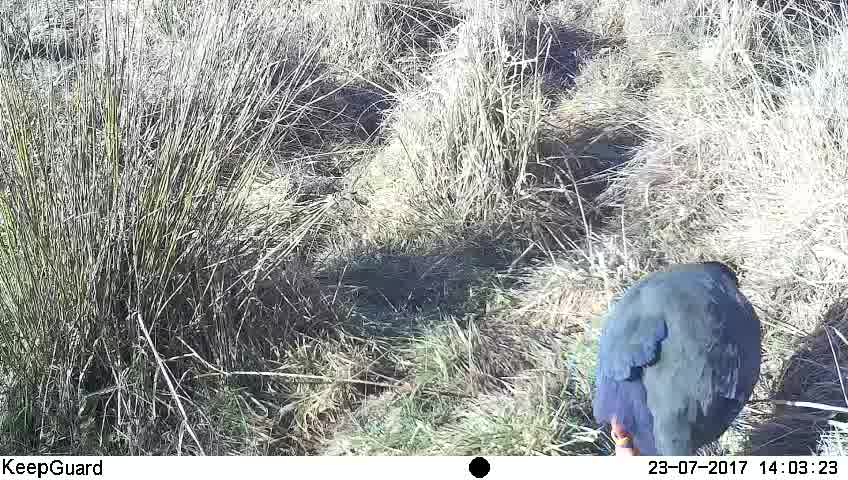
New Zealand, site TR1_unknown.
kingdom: Animalia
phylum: Chordata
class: Aves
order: Gruiformes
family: Rallidae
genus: Porphyrio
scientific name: Porphyrio mantelli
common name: takahe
Takahe (Porphyrio mantelli).